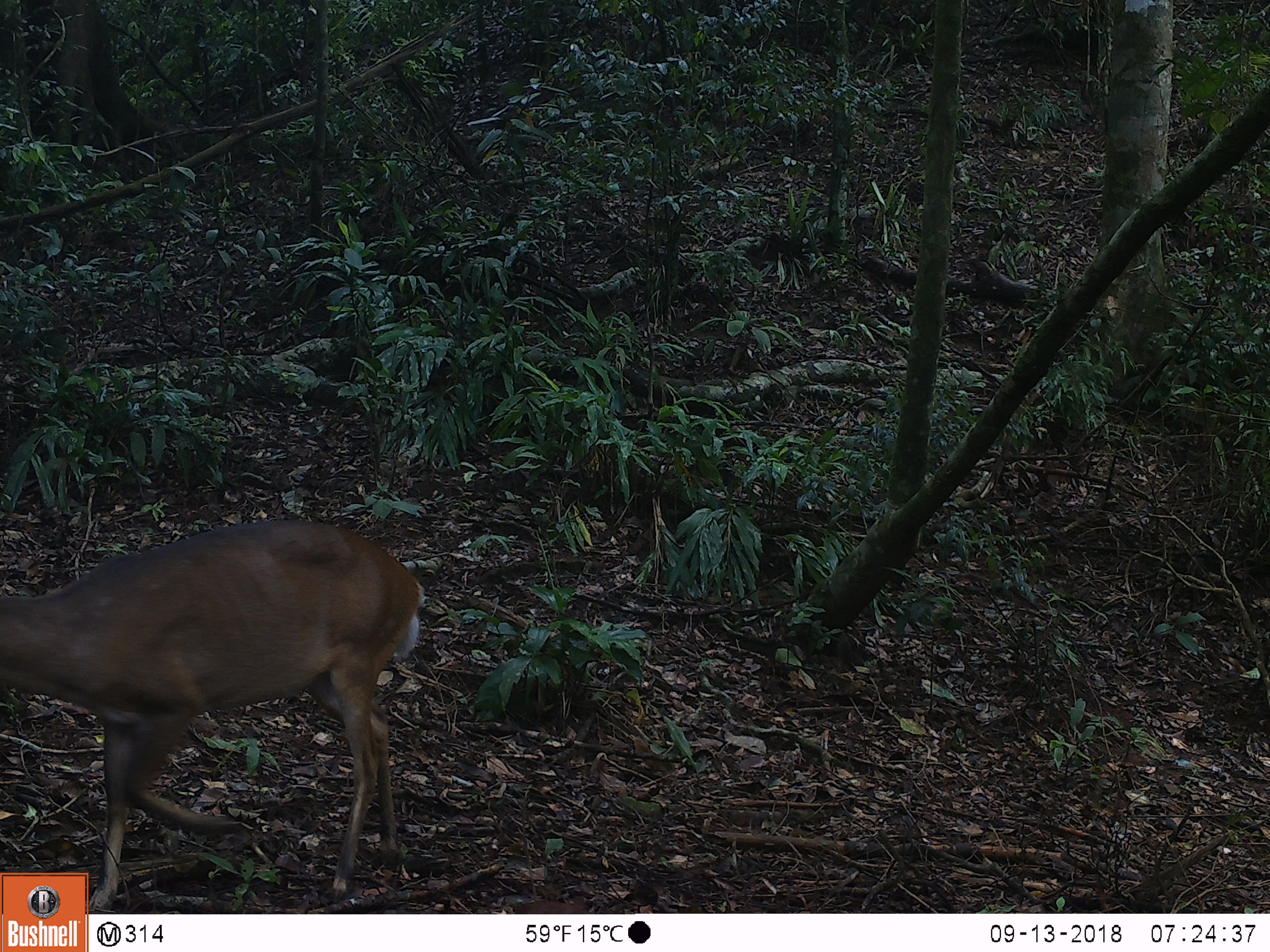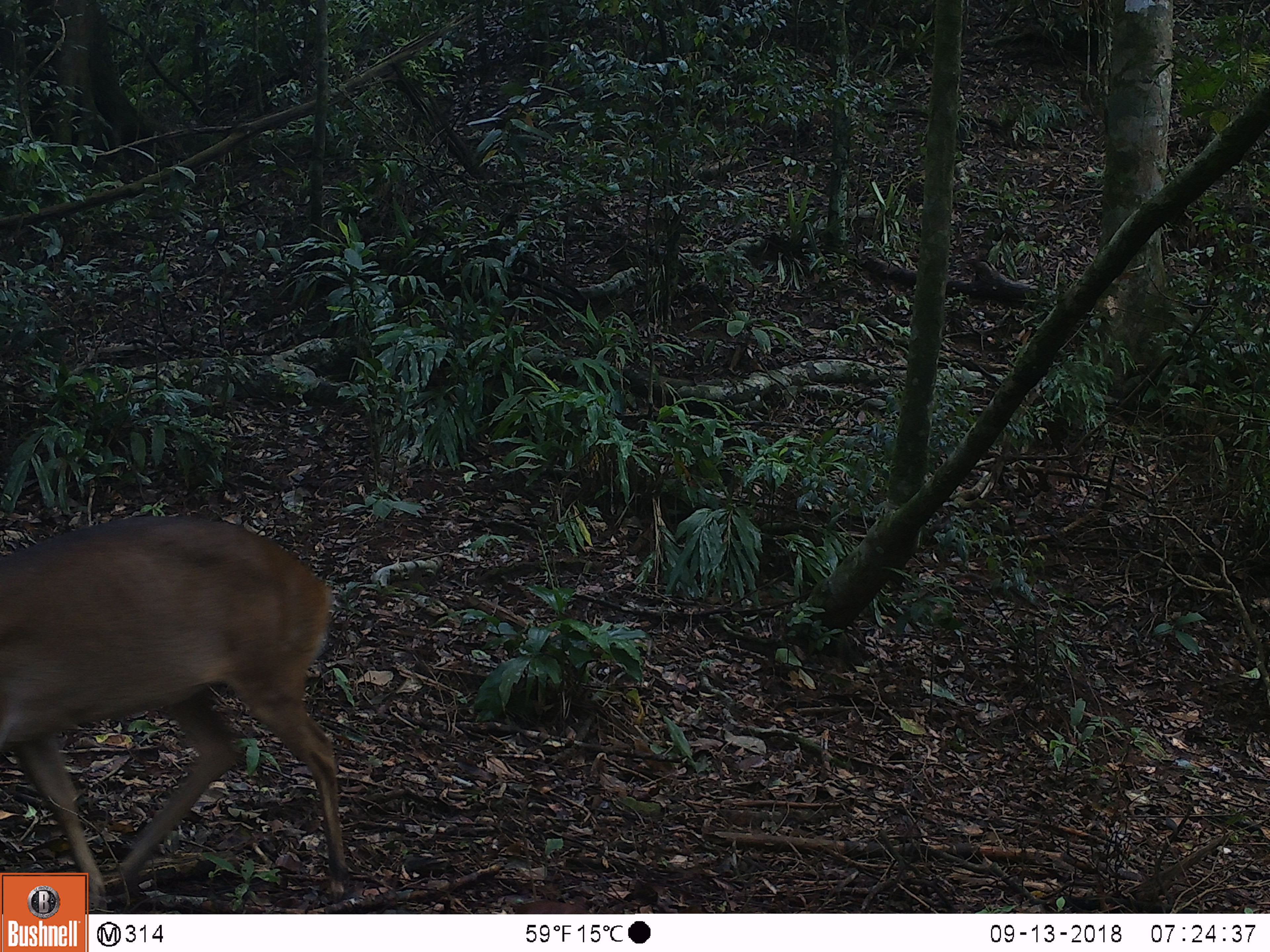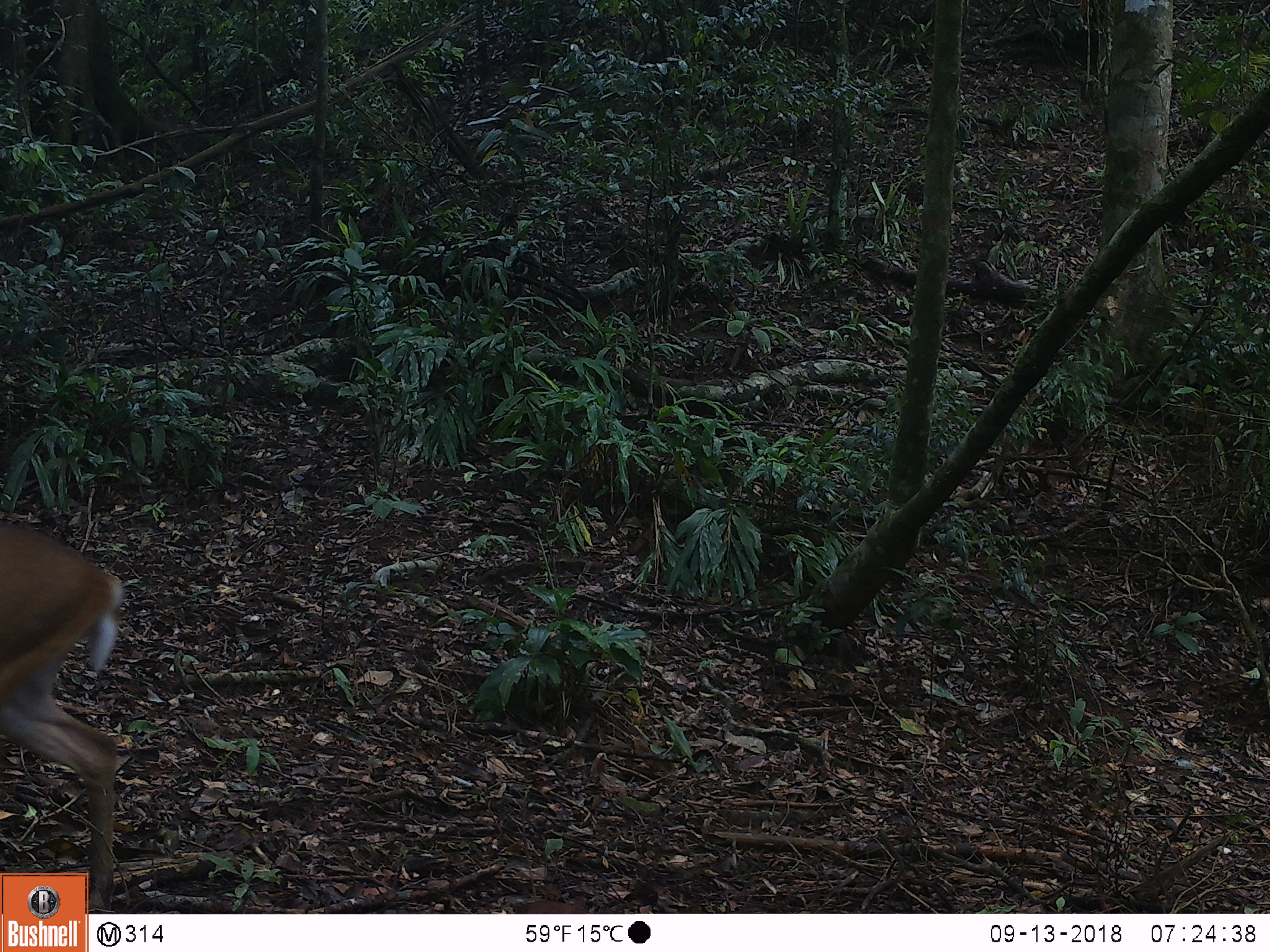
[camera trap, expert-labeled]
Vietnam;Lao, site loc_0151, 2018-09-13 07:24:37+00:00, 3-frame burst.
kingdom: Animalia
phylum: Chordata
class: Mammalia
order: Artiodactyla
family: Cervidae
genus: Muntiacus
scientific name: Muntiacus vuquangensis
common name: large-antlered muntjac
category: large antlered muntjac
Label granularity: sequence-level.